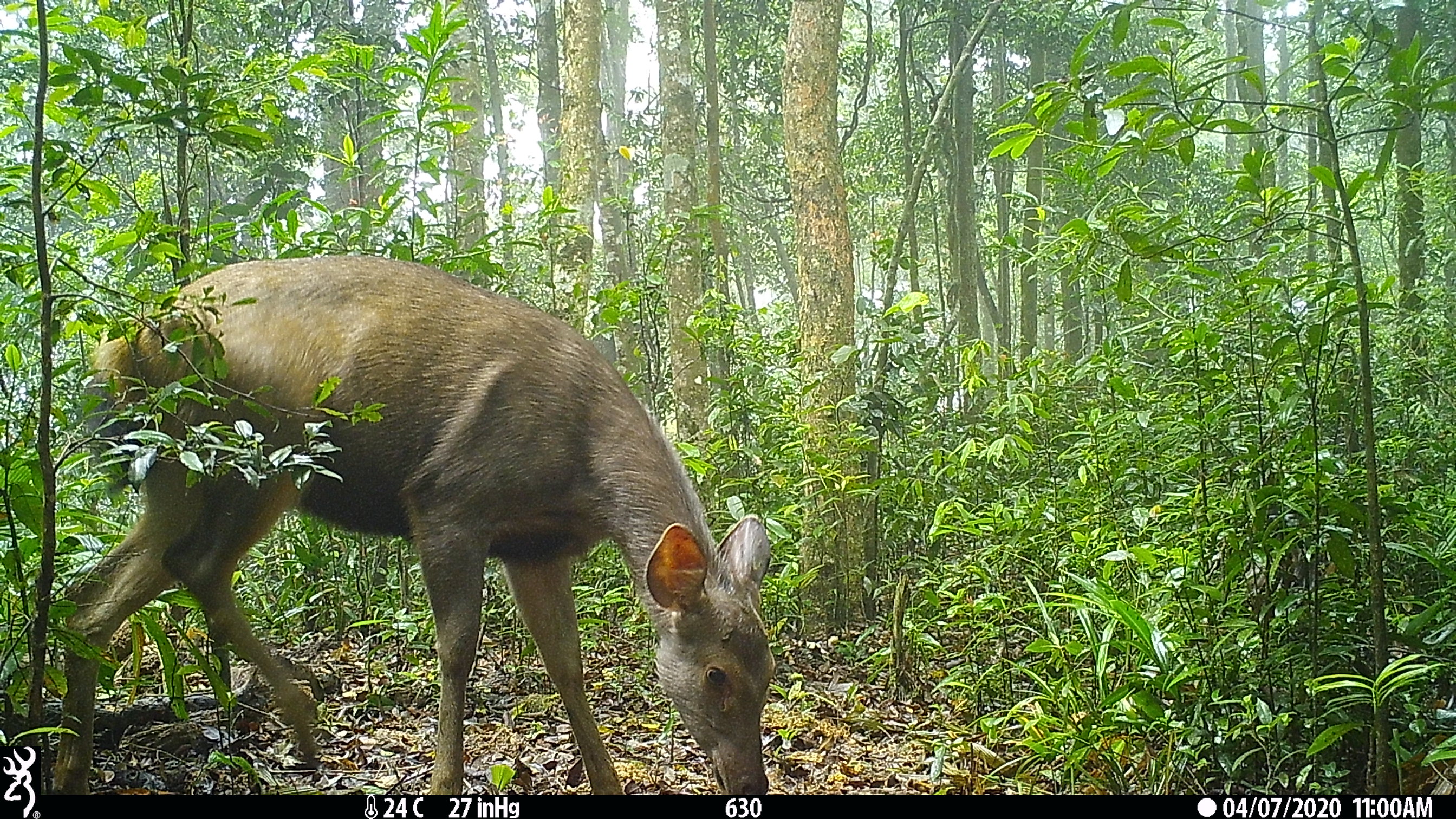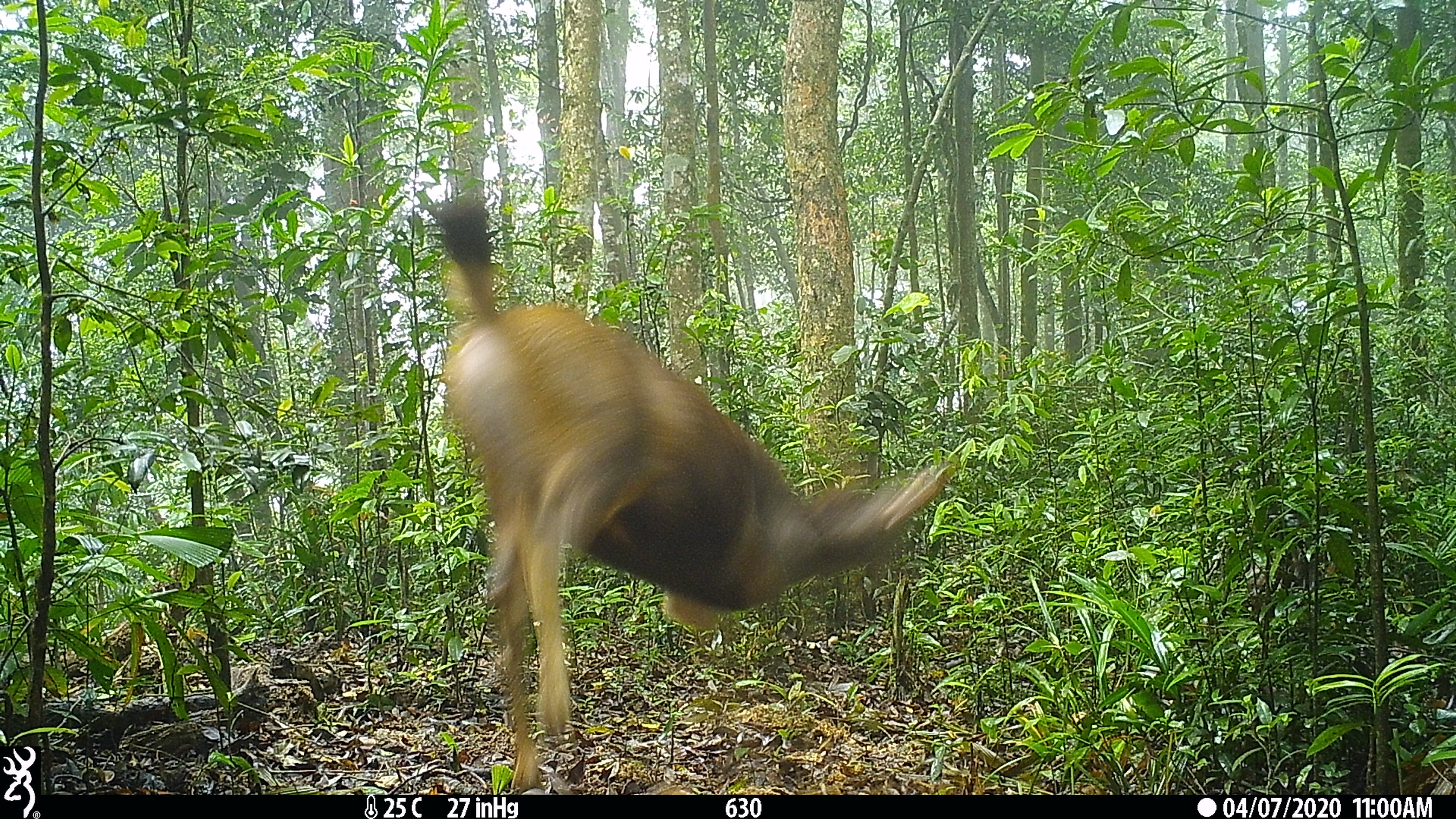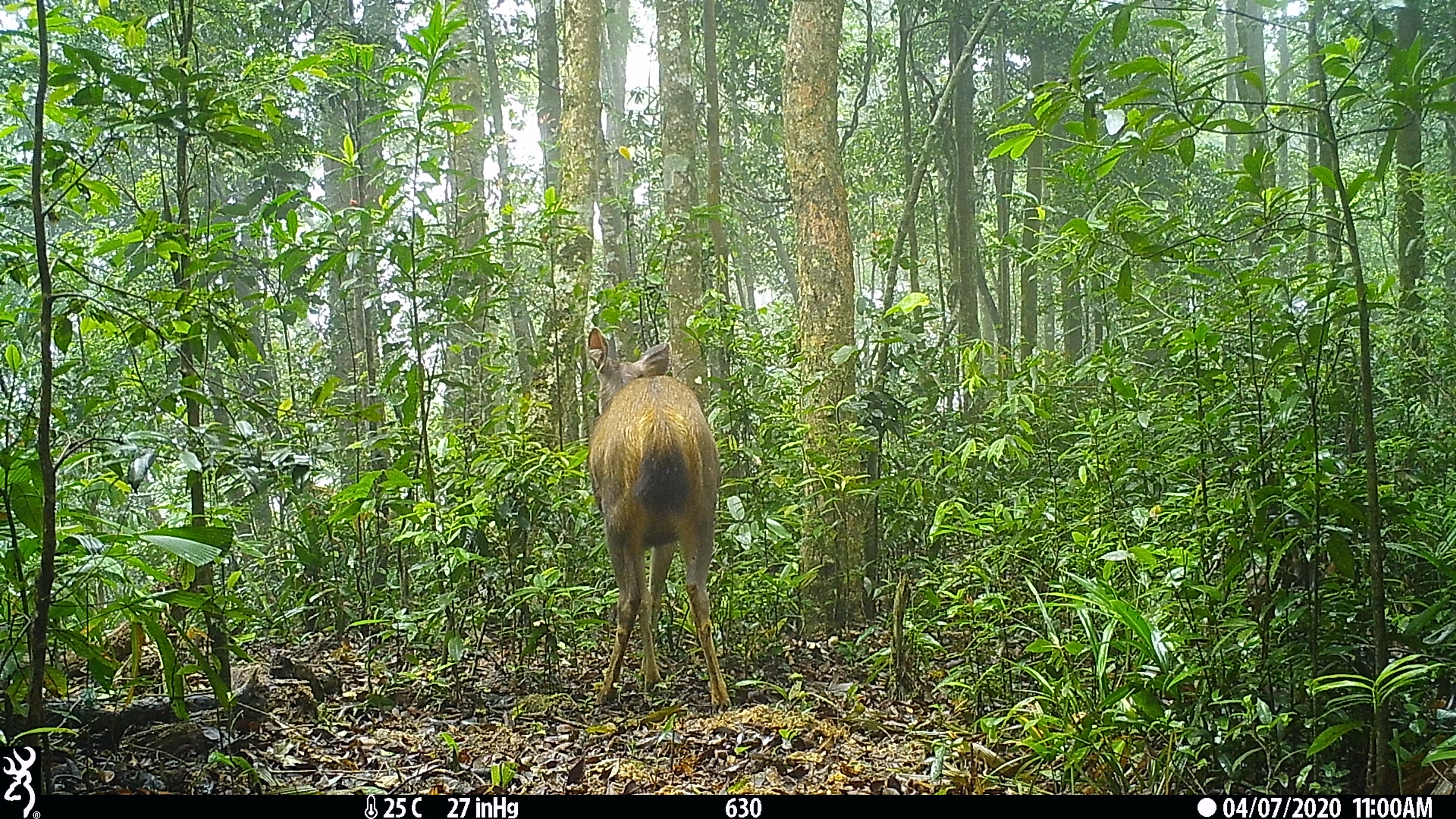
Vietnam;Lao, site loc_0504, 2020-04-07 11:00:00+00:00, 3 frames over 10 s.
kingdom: Animalia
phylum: Chordata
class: Mammalia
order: Artiodactyla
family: Cervidae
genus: Rusa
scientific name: Rusa unicolor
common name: sambar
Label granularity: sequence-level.